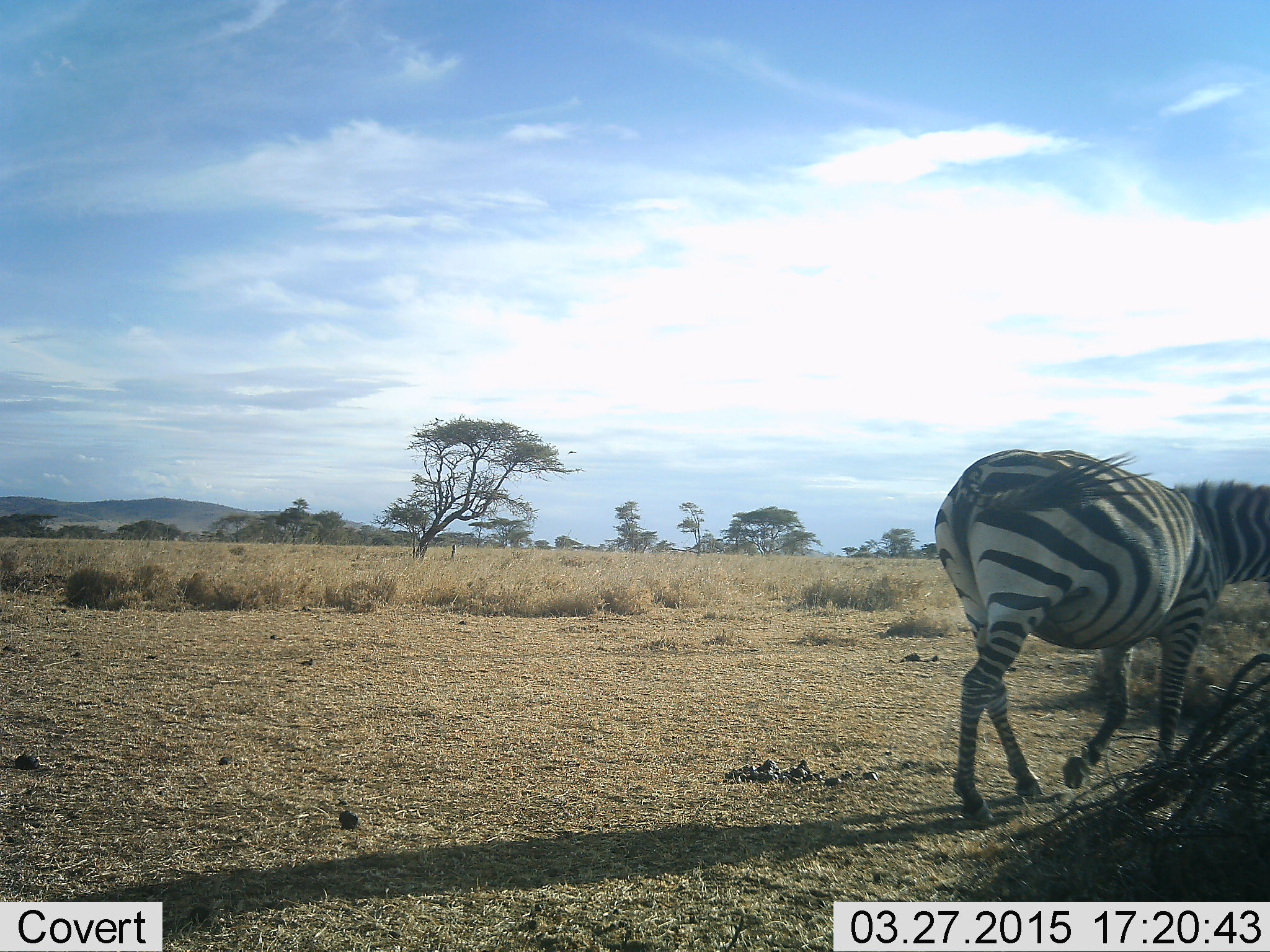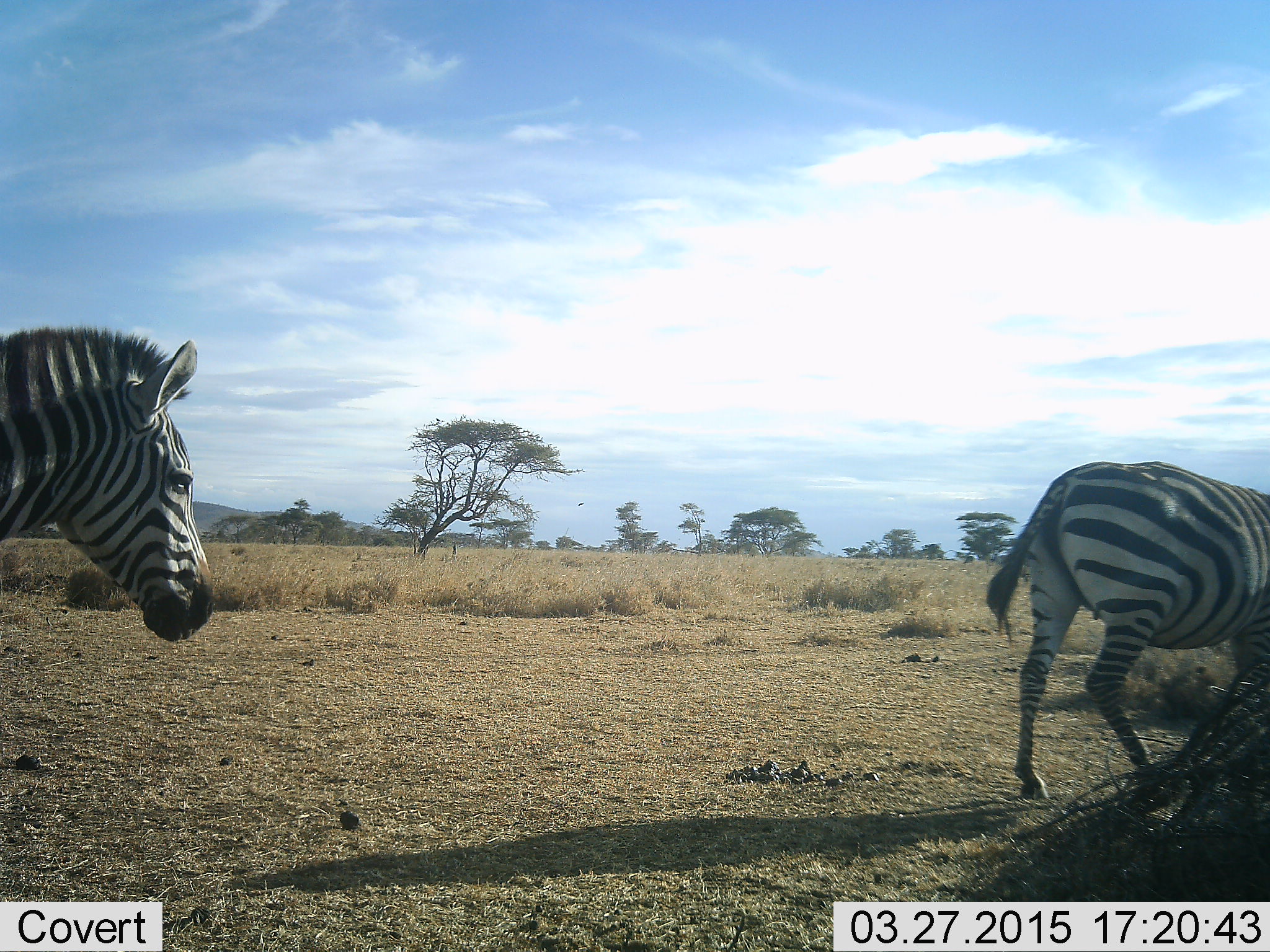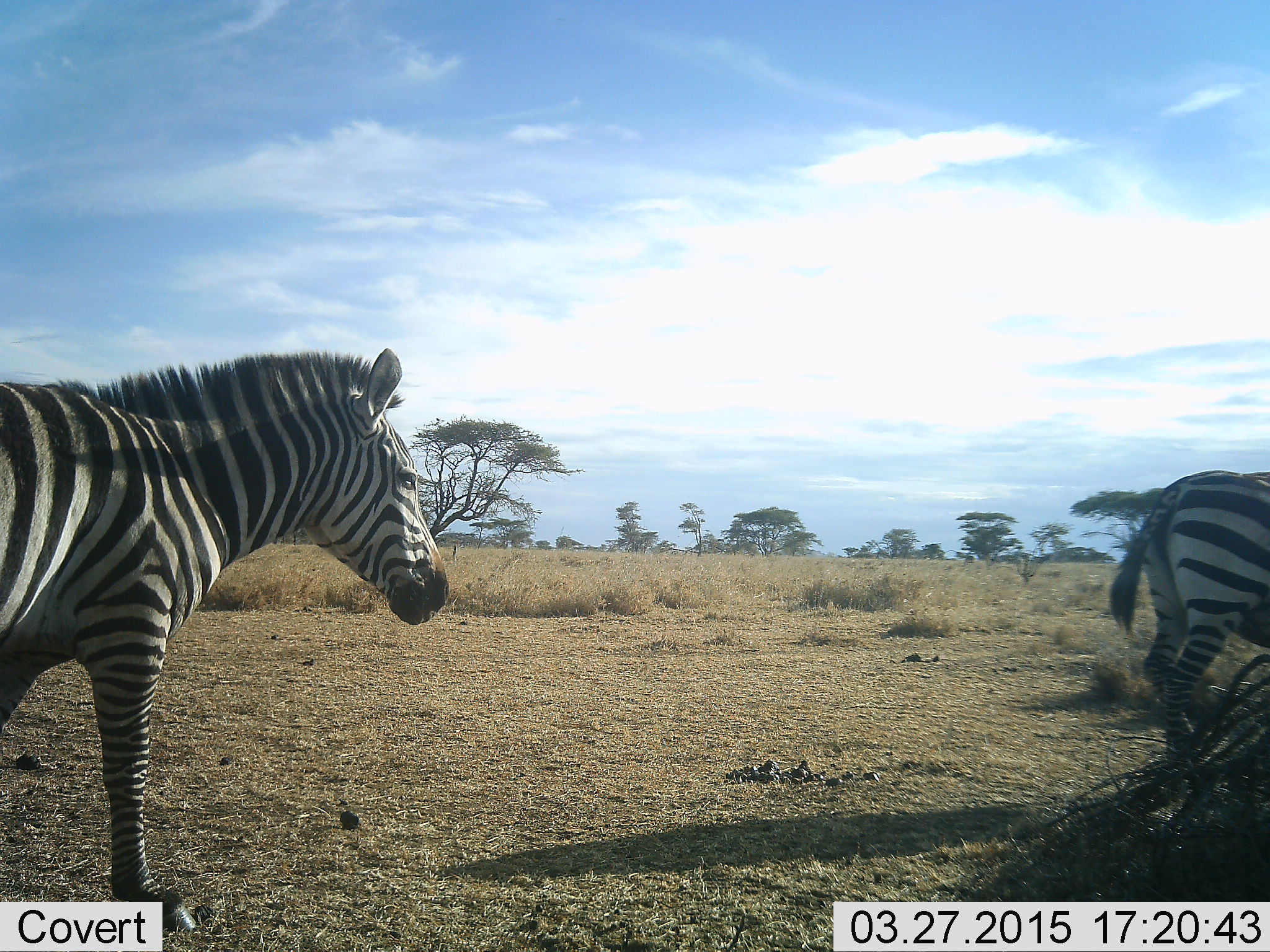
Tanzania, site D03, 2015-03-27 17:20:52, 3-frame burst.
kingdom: Animalia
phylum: Chordata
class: Mammalia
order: Perissodactyla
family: Equidae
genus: Equus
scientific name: Equus quagga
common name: plains zebra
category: zebra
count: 2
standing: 0%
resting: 0%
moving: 100%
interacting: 0%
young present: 0%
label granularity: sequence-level